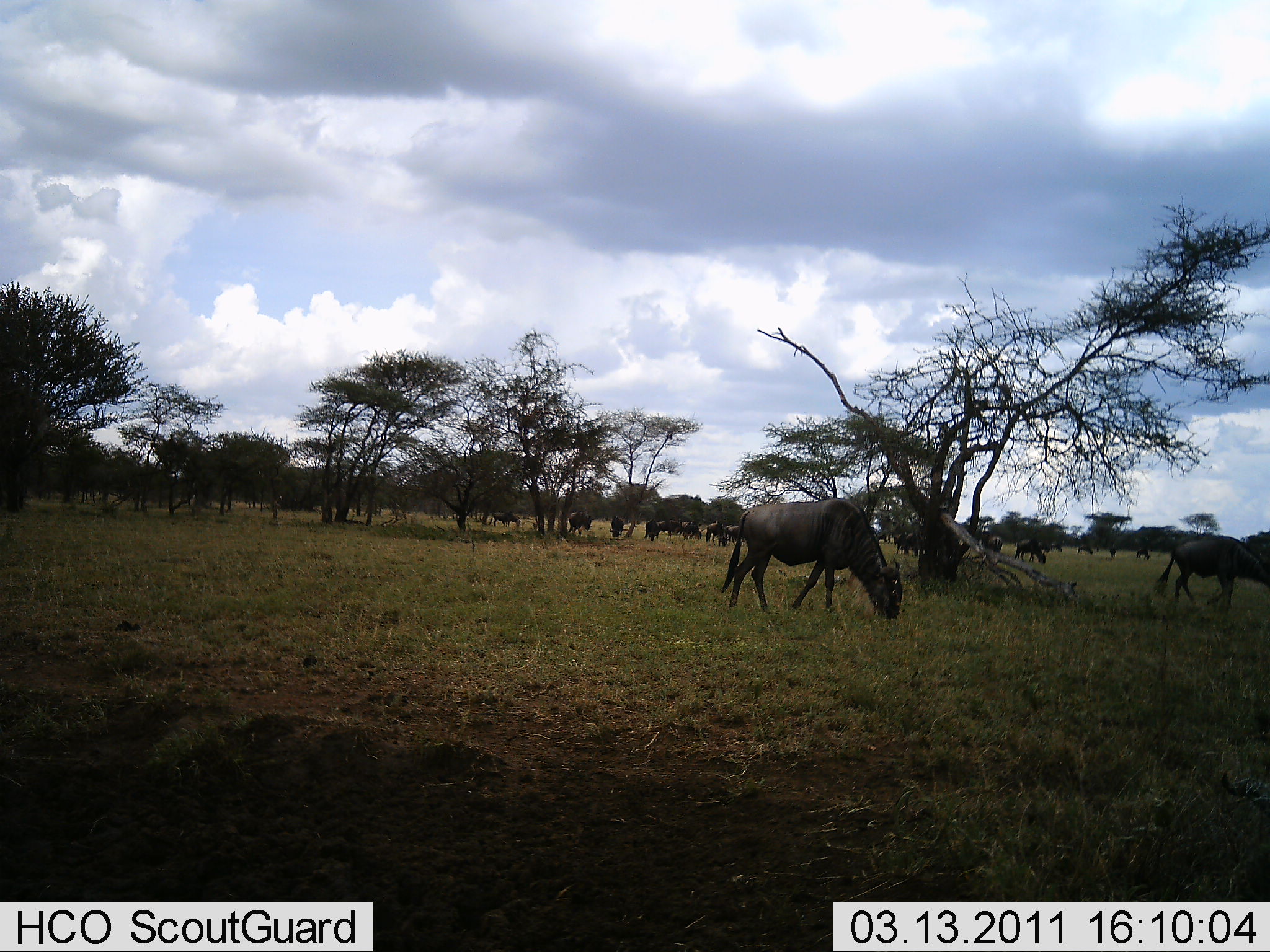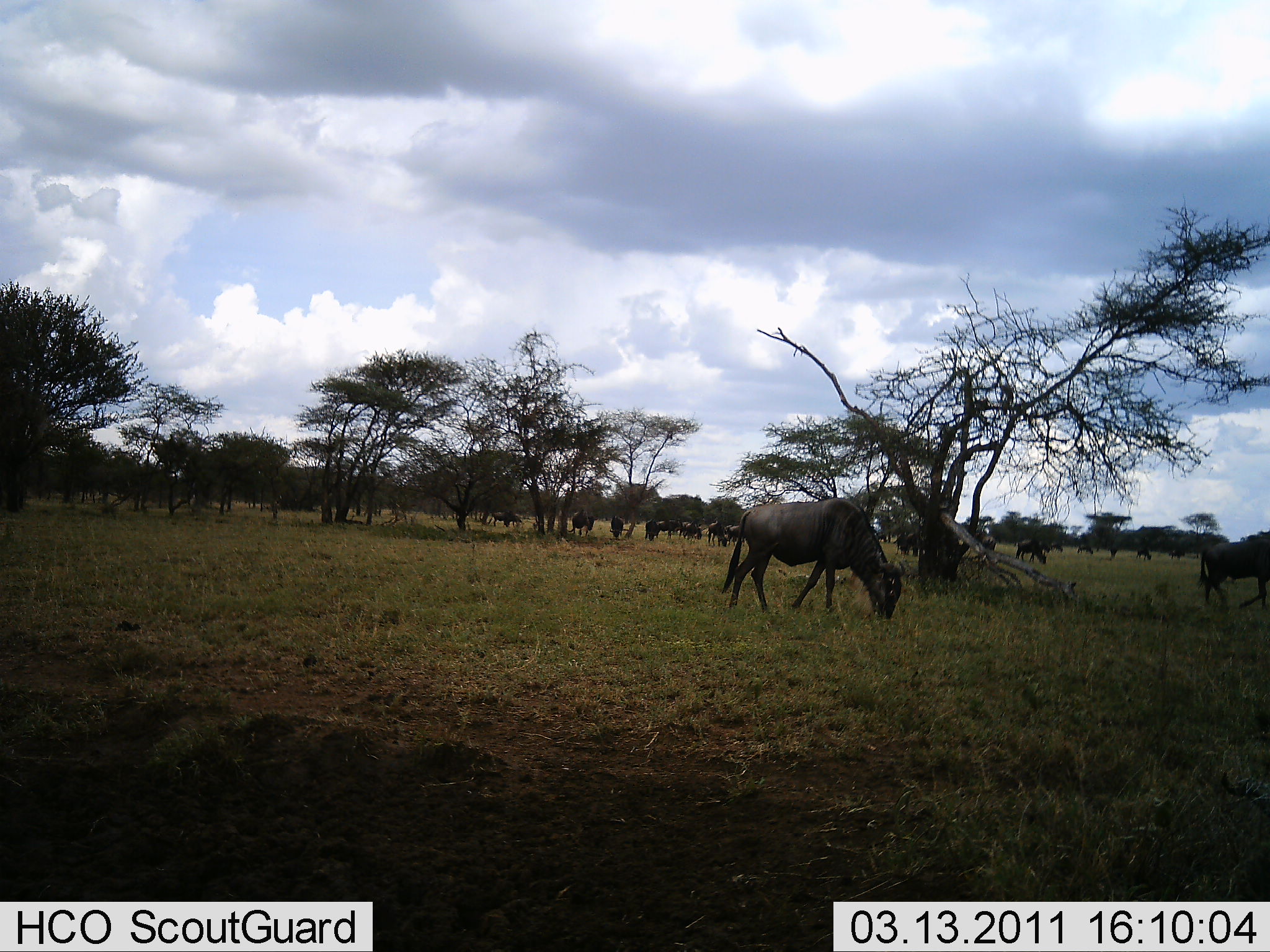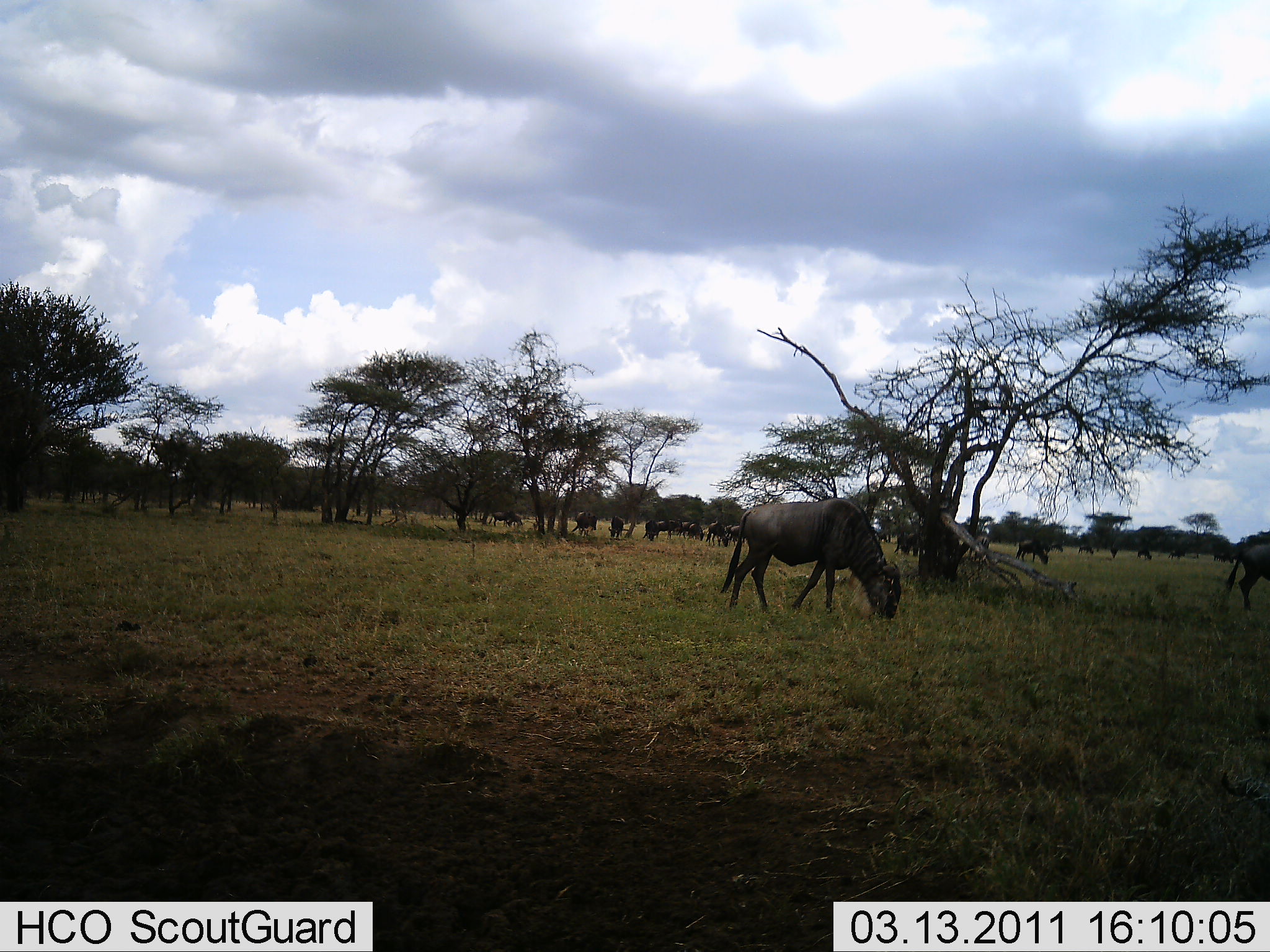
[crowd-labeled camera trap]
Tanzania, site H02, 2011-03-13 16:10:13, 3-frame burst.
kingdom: Animalia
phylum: Chordata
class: Mammalia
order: Artiodactyla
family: Bovidae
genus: Connochaetes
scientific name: Connochaetes taurinus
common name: blue wildebeest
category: wildebeest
Wildebeest (blue wildebeest) (Connochaetes taurinus), count 11-50. Behavior (volunteer vote fractions): standing 0%, resting 0%, moving 40%, interacting 0%. Young present (vote fraction): 0%. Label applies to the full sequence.